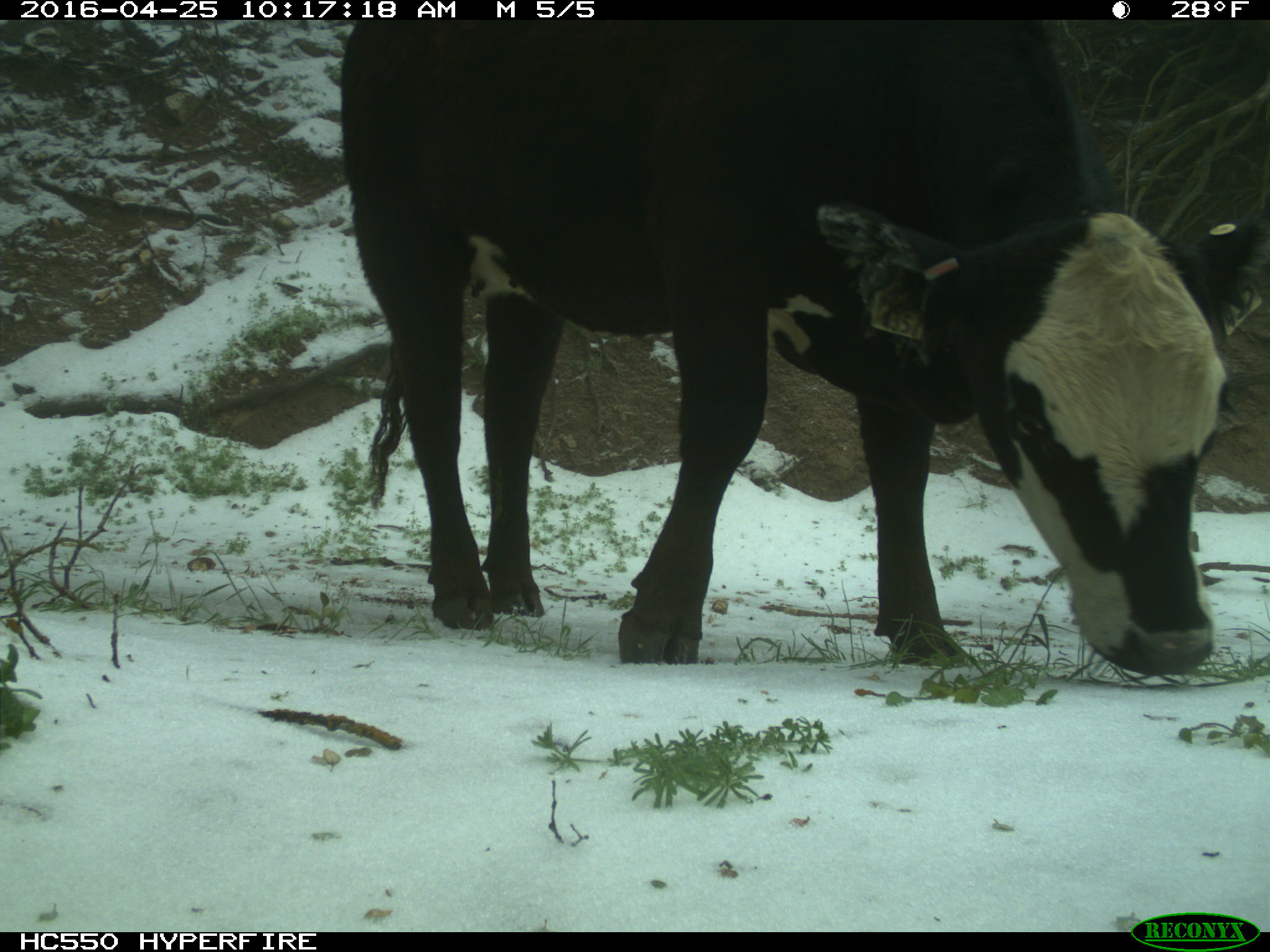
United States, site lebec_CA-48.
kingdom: Animalia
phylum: Chordata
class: Mammalia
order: Artiodactyla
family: Bovidae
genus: Bos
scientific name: Bos taurus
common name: domestic cow